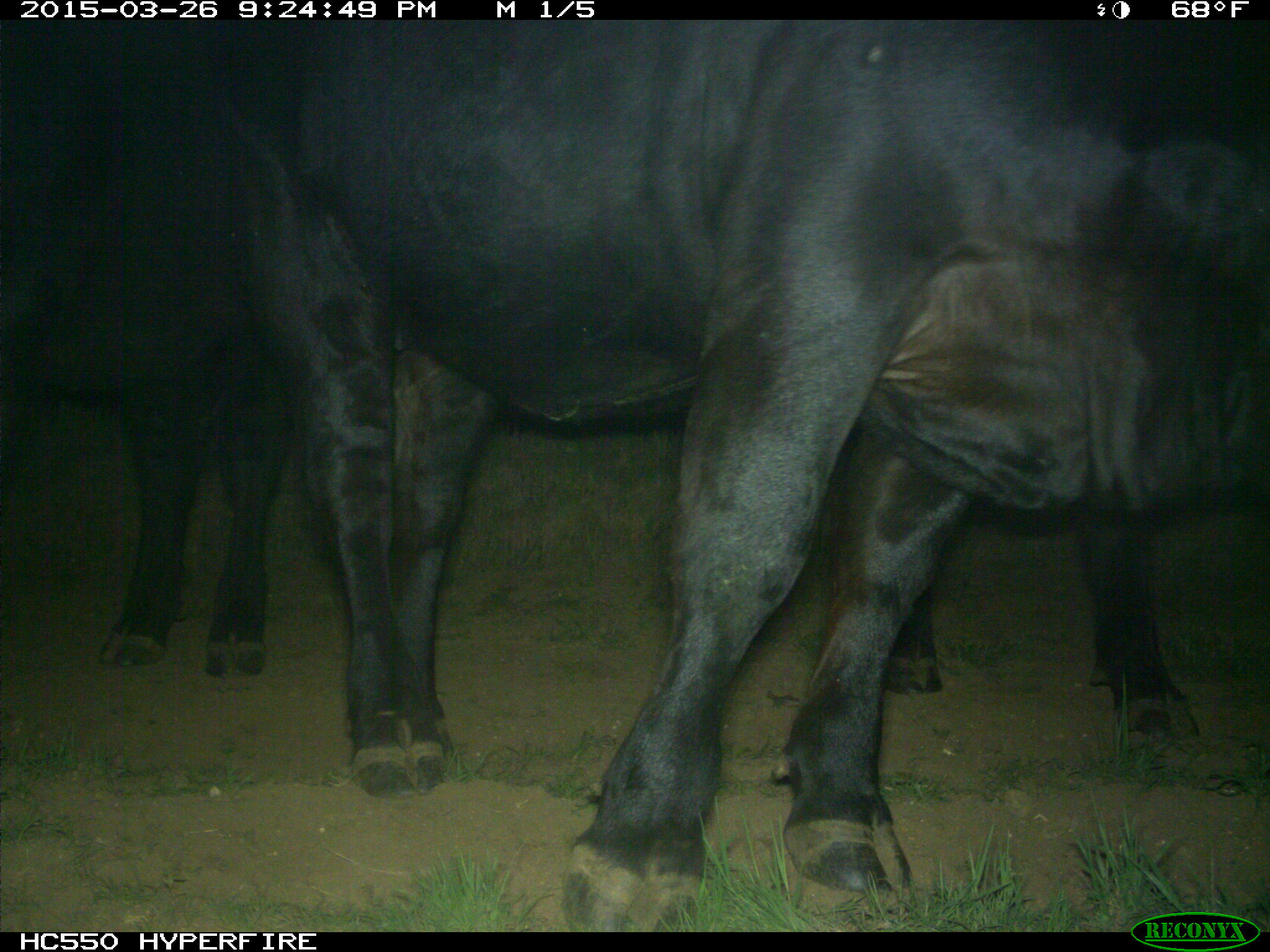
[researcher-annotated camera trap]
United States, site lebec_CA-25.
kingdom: Animalia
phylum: Chordata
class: Mammalia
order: Artiodactyla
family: Bovidae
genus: Bos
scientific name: Bos taurus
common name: domestic cow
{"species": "Bos taurus (domestic cow)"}